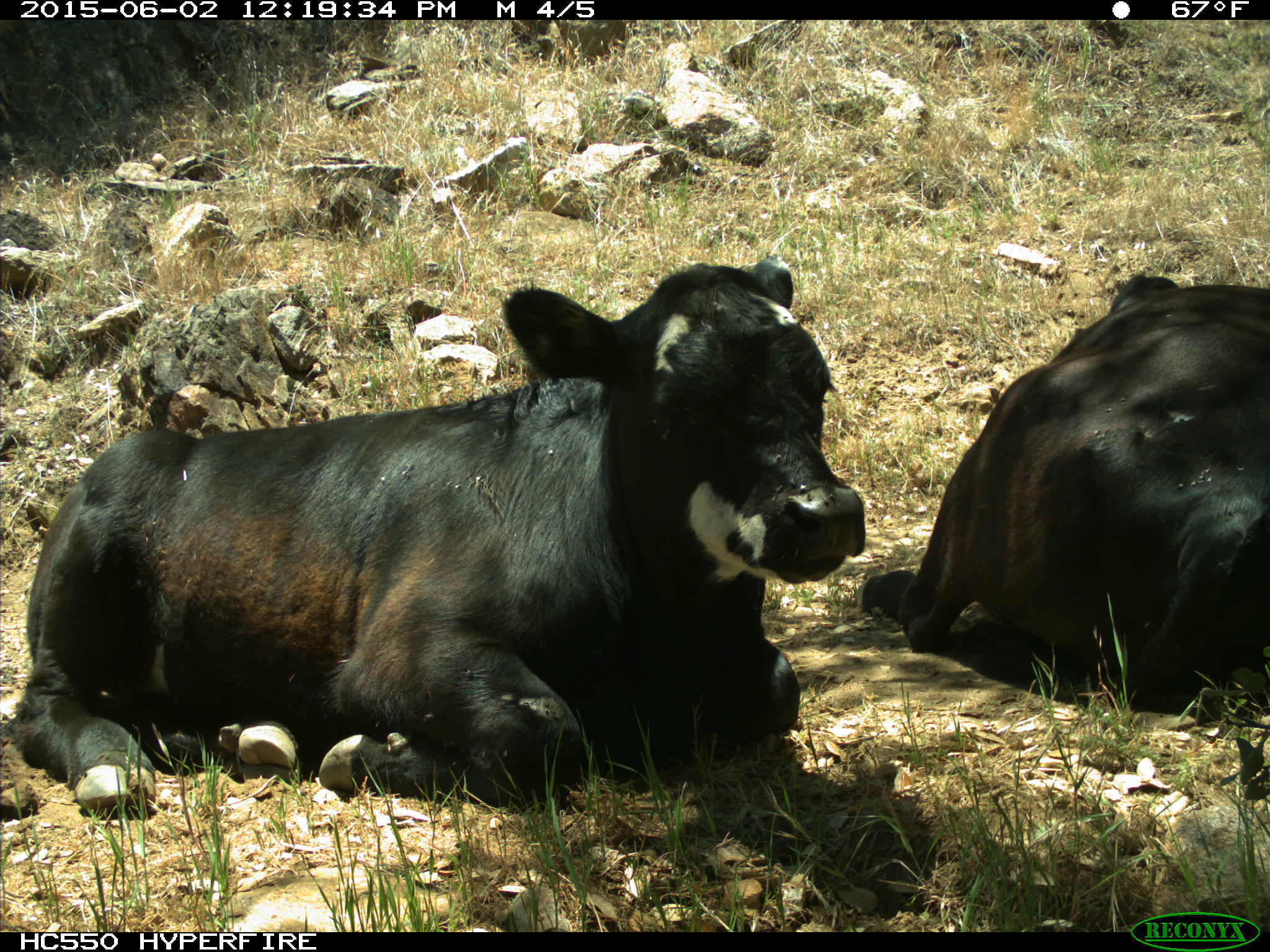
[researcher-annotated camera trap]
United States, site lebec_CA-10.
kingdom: Animalia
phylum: Chordata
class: Mammalia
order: Artiodactyla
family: Bovidae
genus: Bos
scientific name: Bos taurus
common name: domestic cow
Bos taurus (domestic cow).